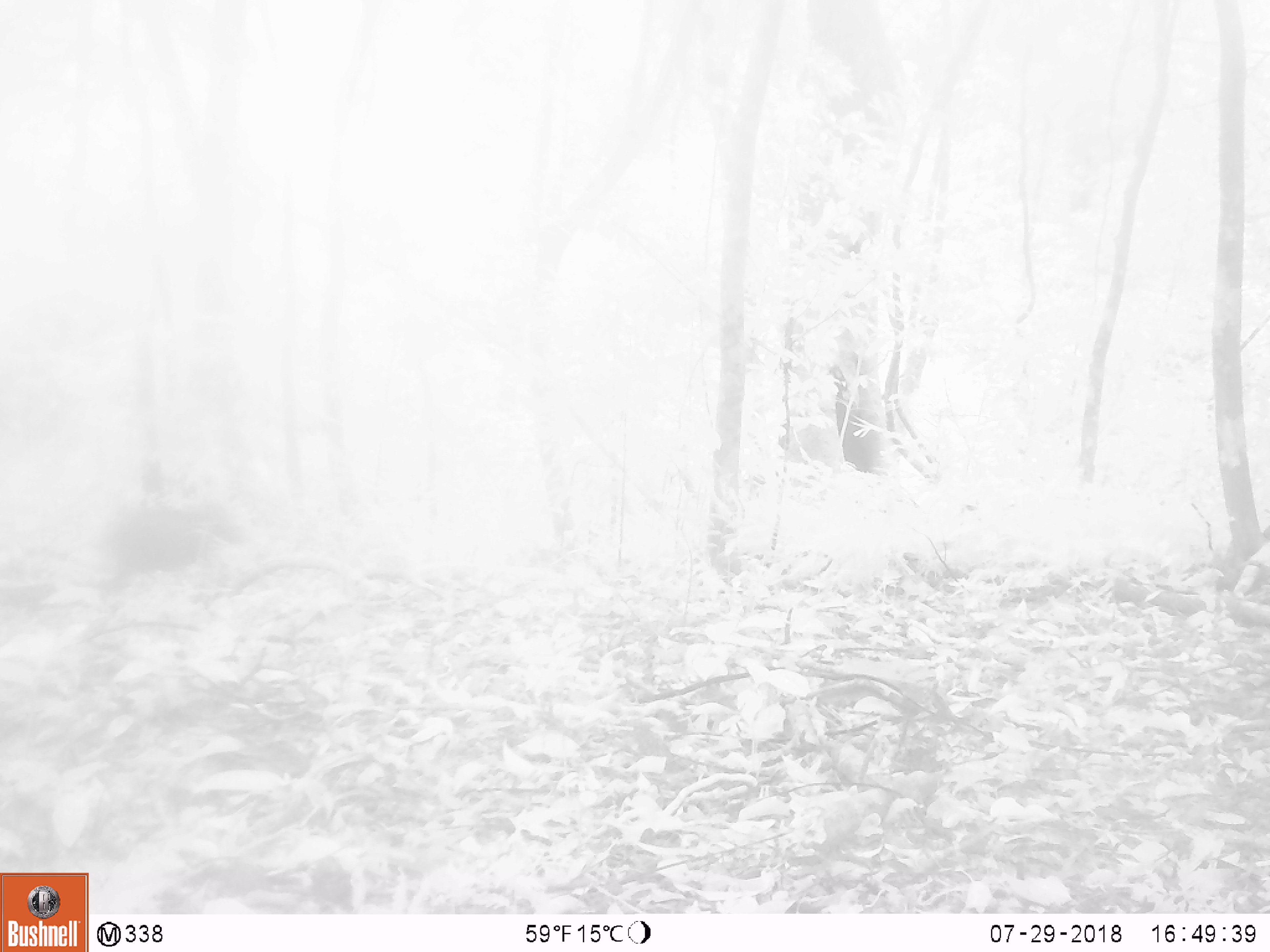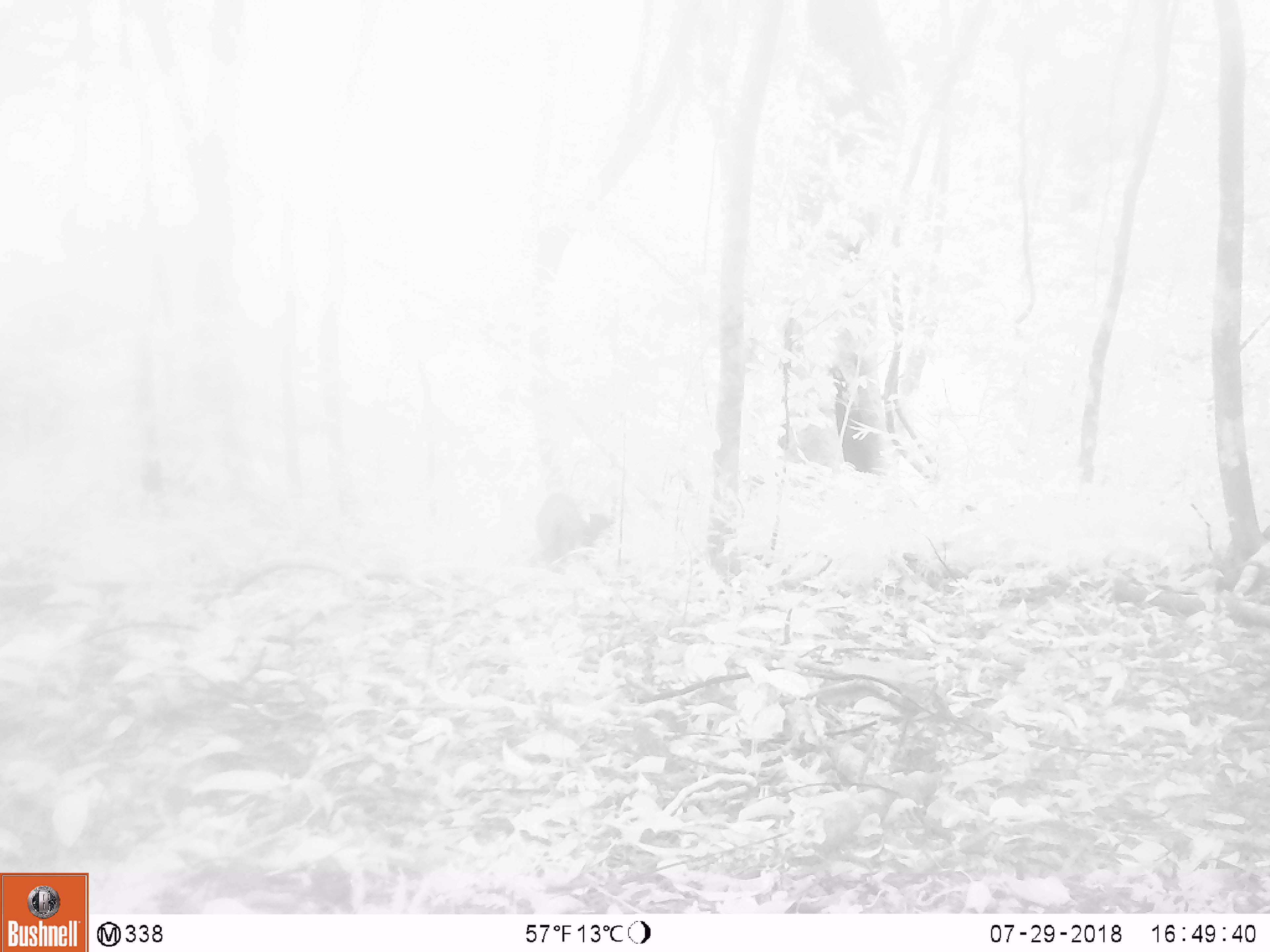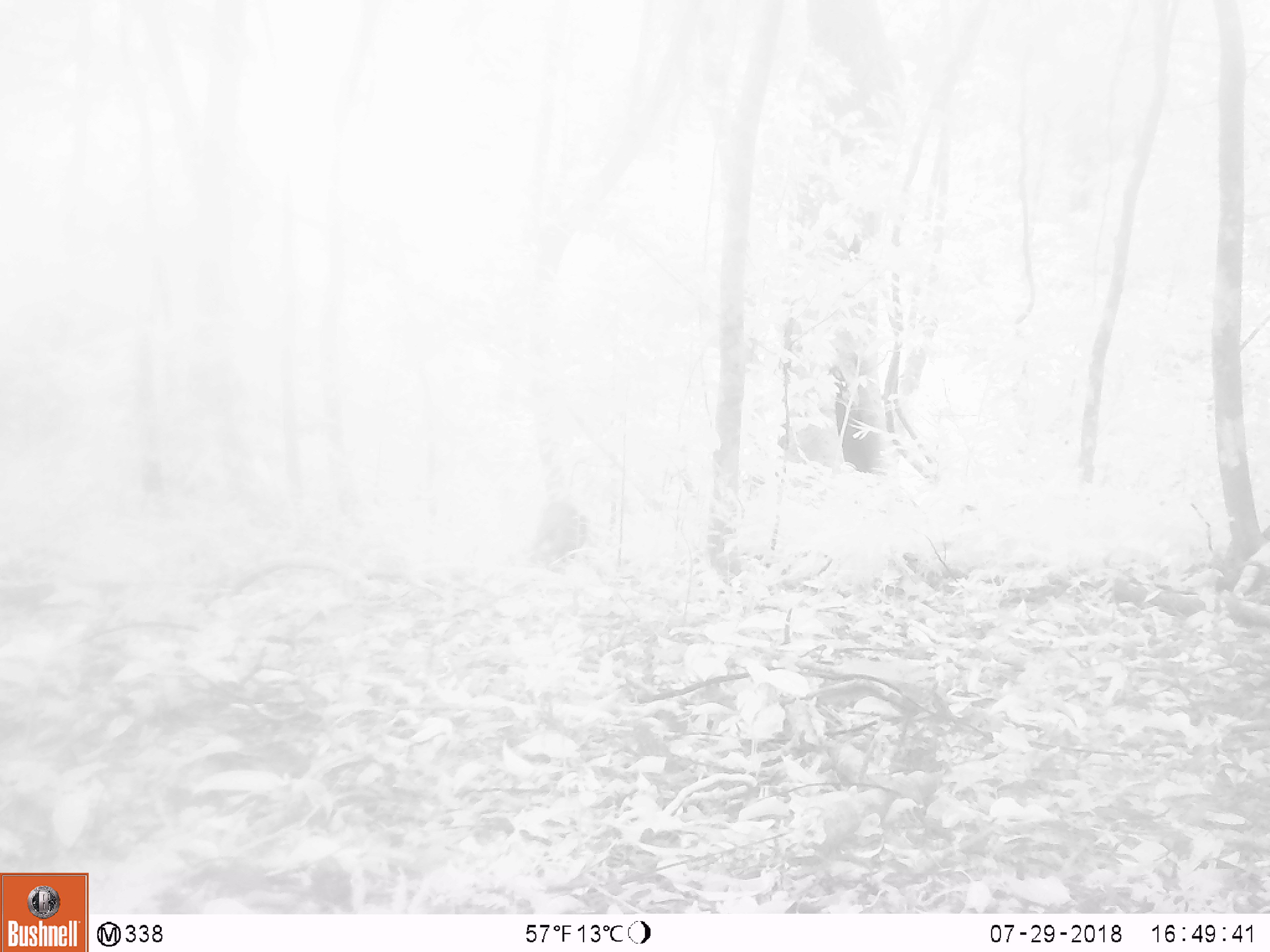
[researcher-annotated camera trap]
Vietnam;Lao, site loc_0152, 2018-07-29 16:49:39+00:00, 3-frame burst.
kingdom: Animalia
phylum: Chordata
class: Mammalia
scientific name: Mammalia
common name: mammal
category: unidentified small mammal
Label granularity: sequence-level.